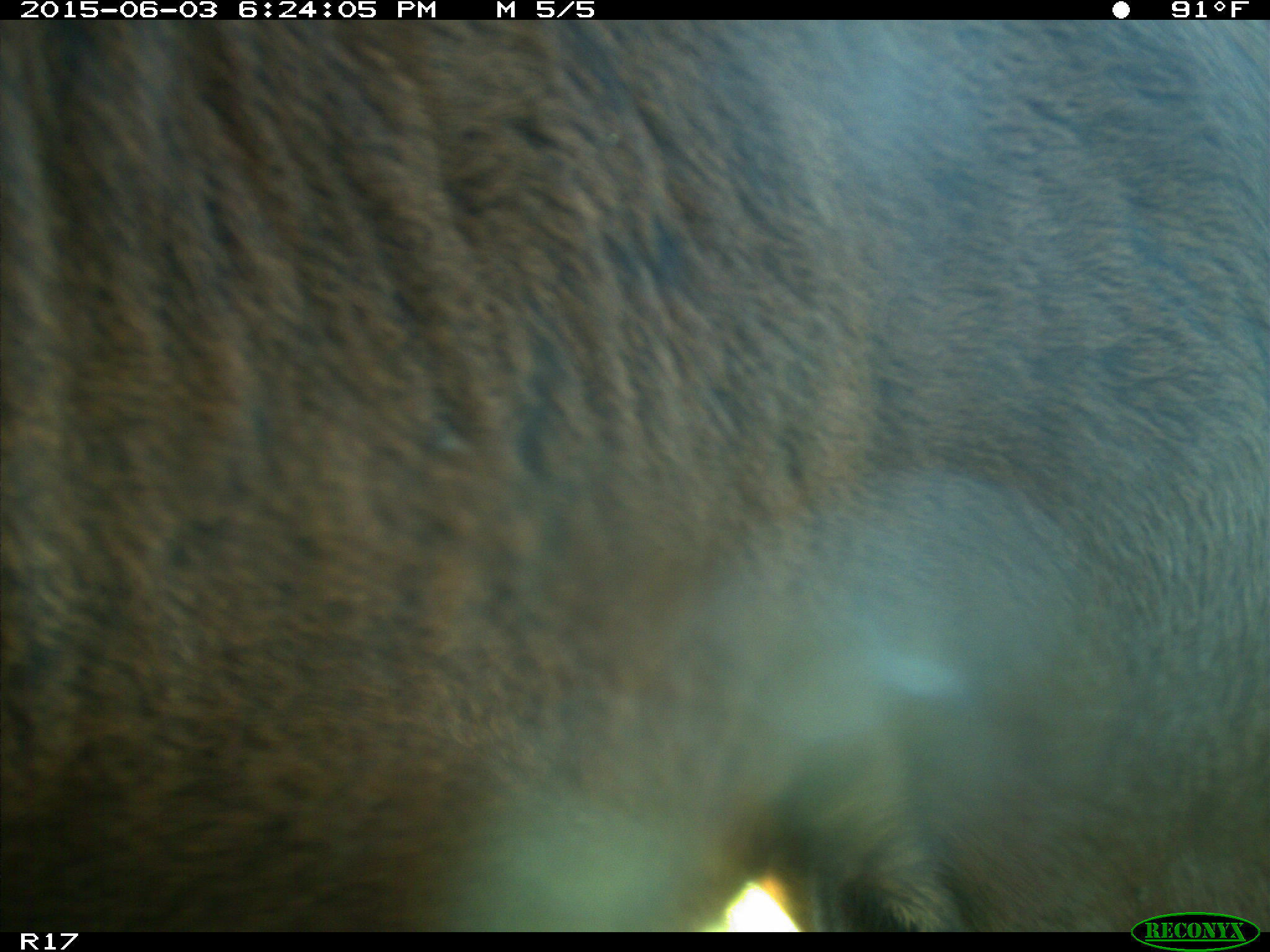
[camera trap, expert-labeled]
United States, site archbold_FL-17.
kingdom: Animalia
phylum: Chordata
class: Mammalia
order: Artiodactyla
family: Bovidae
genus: Bos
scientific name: Bos taurus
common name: domestic cow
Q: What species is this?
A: Bos taurus (domestic cow).